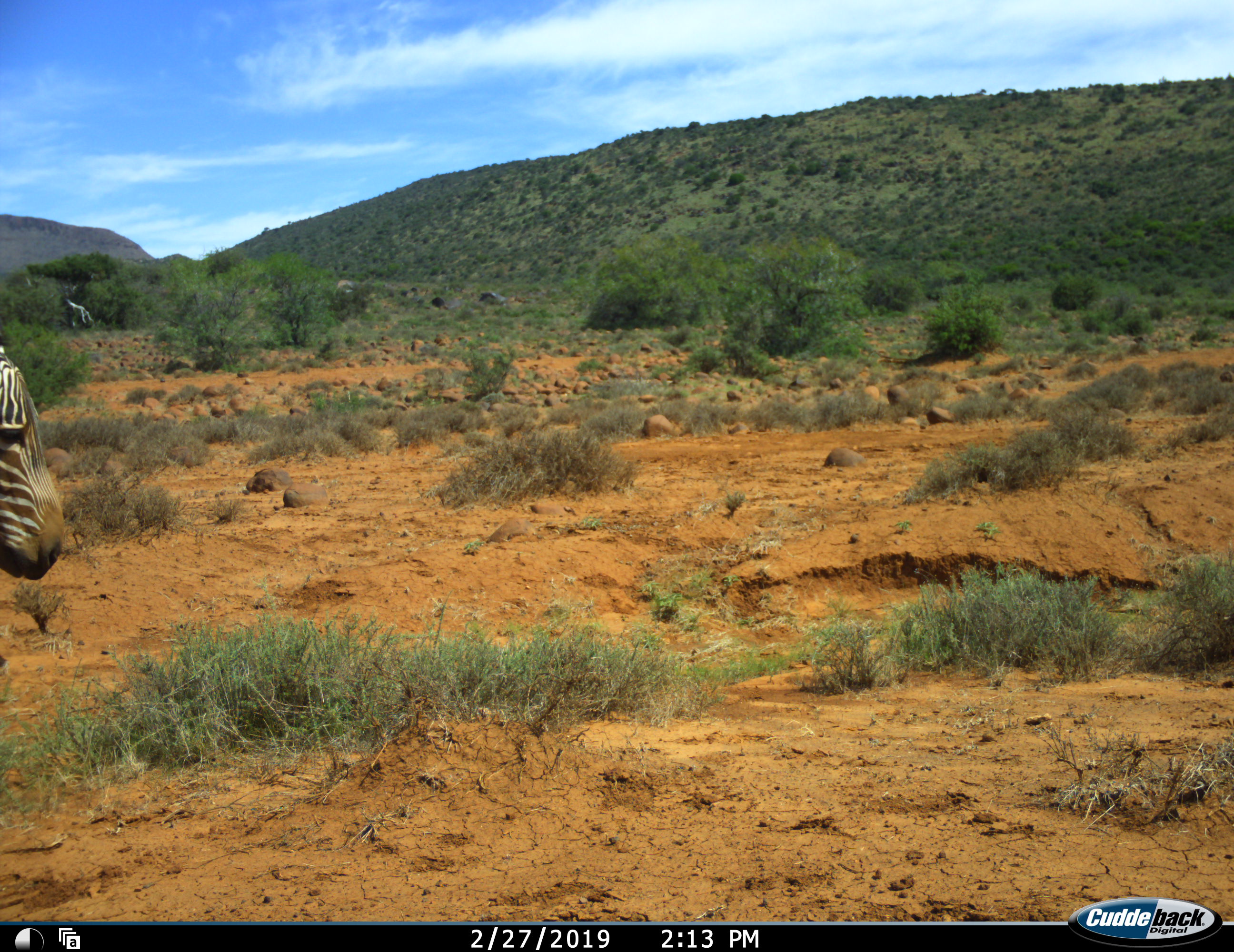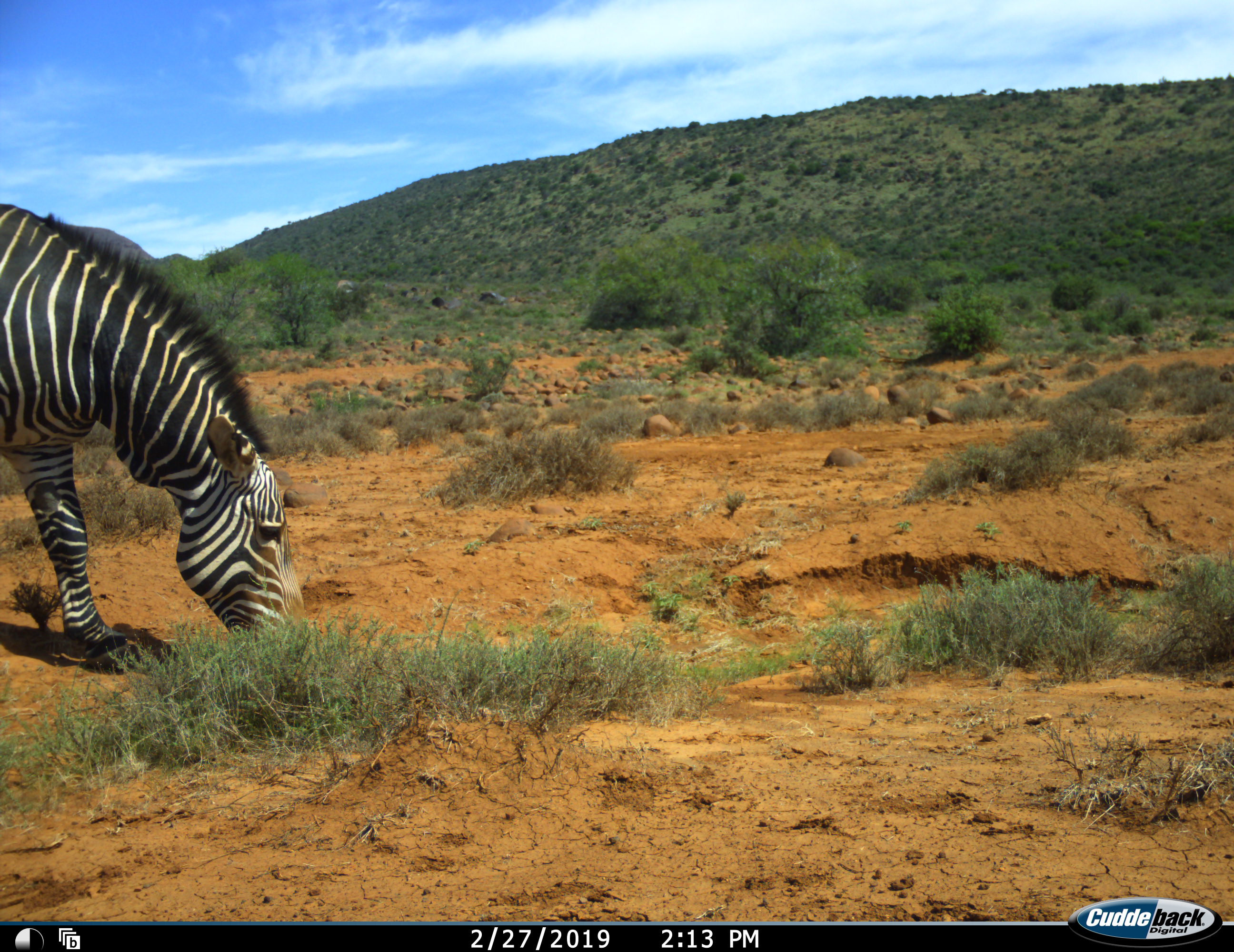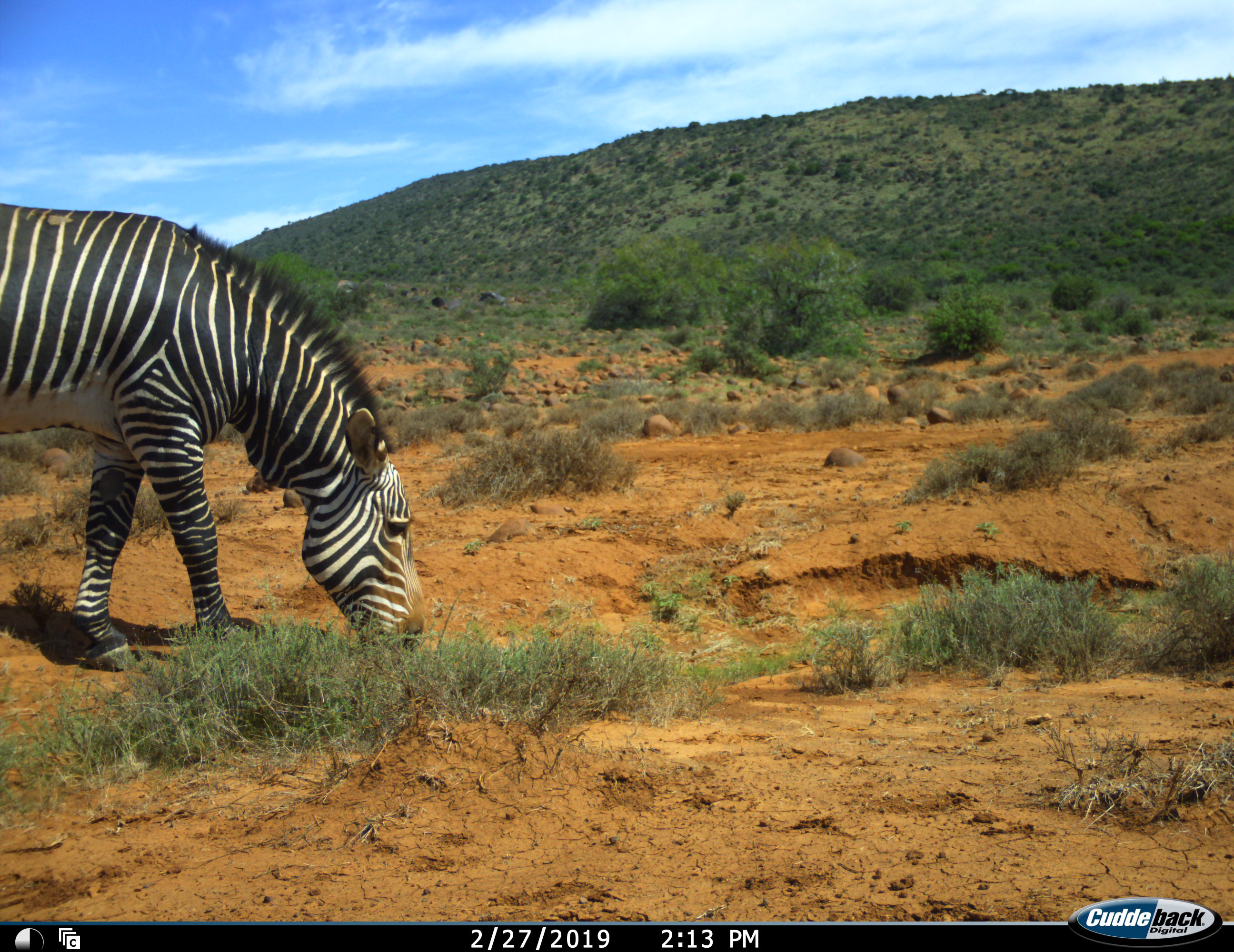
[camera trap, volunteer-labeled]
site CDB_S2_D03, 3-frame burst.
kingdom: Animalia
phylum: Chordata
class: Mammalia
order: Perissodactyla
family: Equidae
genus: Equus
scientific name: Equus zebra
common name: mountain zebra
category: zebramountain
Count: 1.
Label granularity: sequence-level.